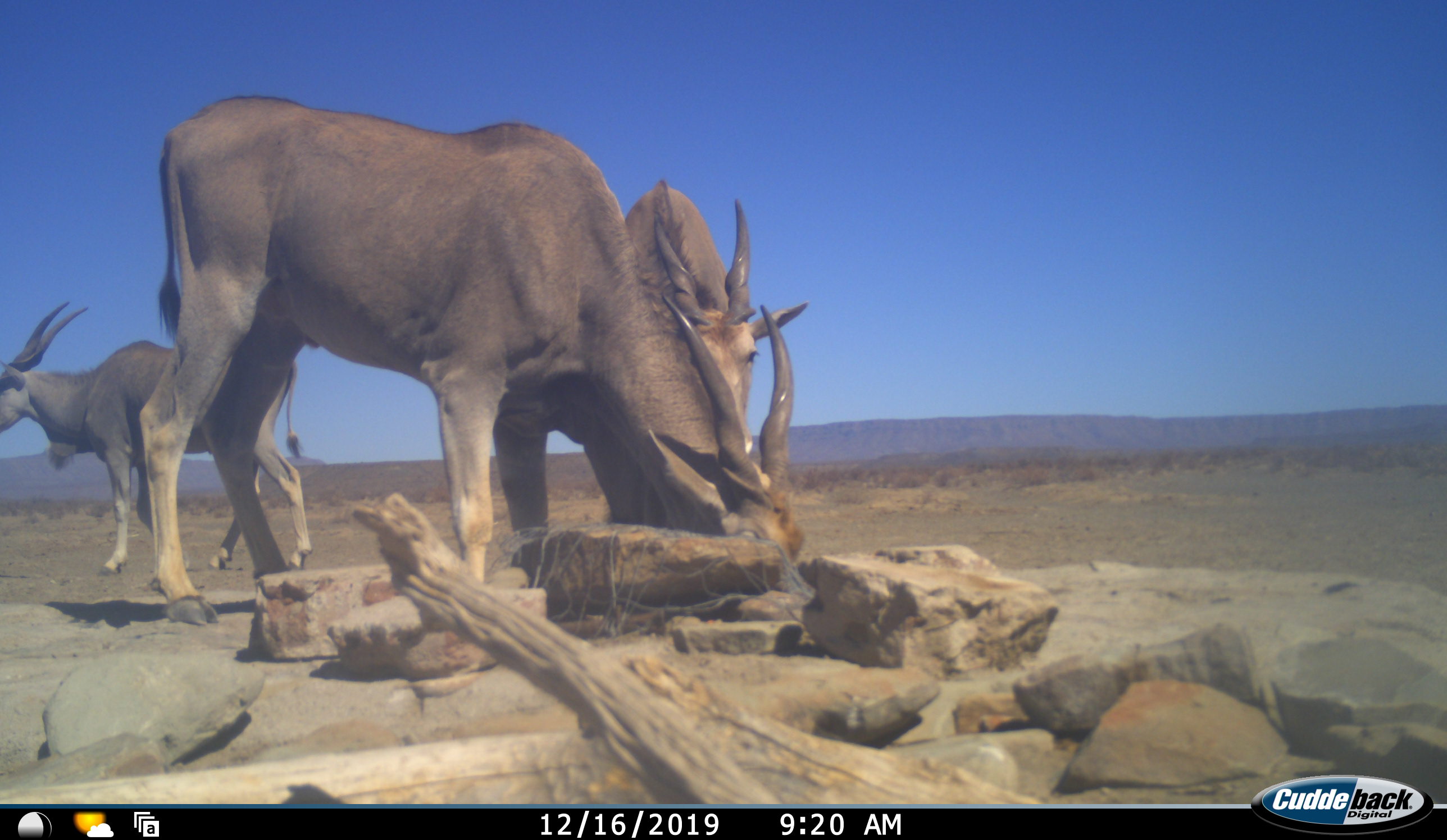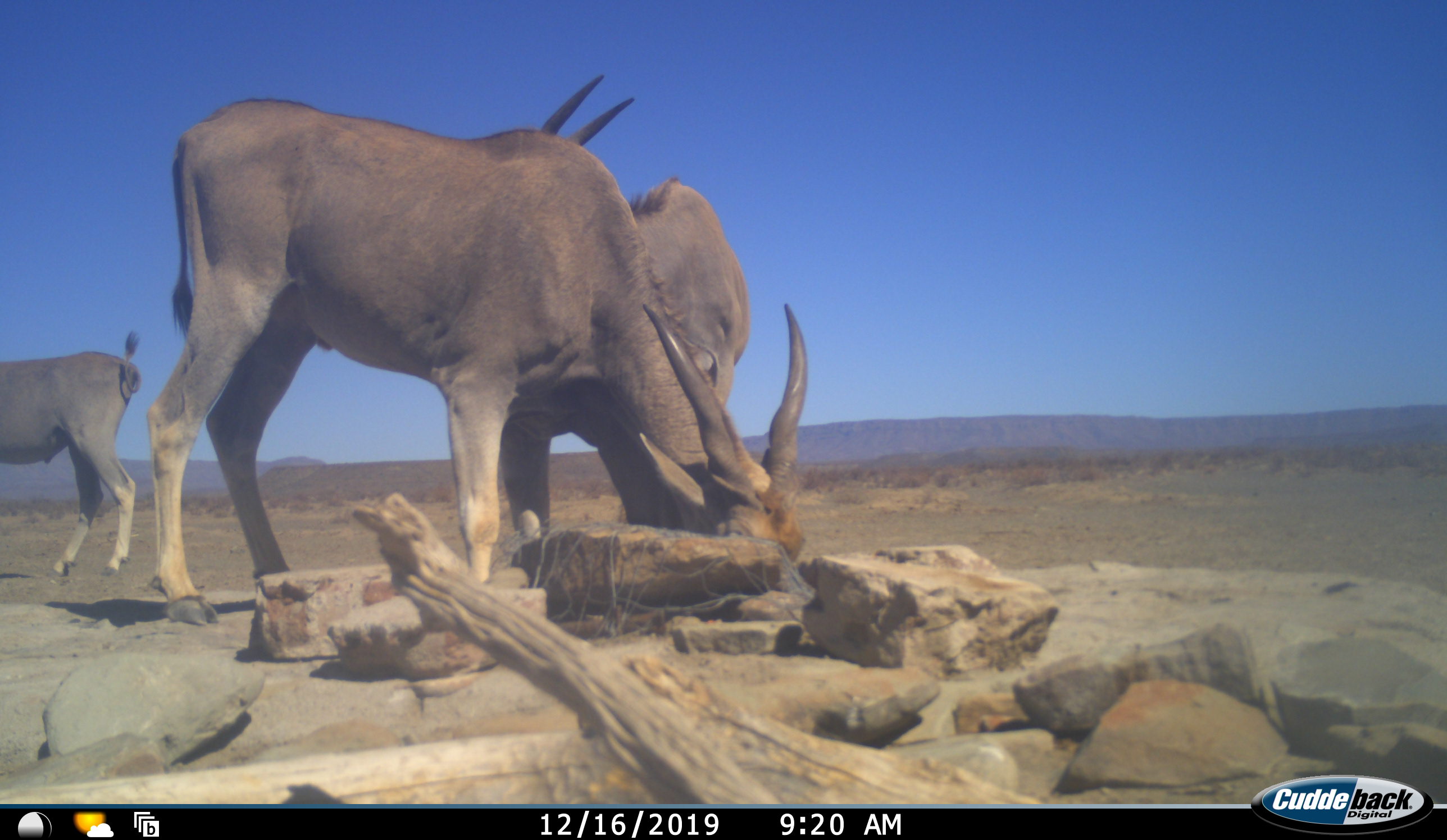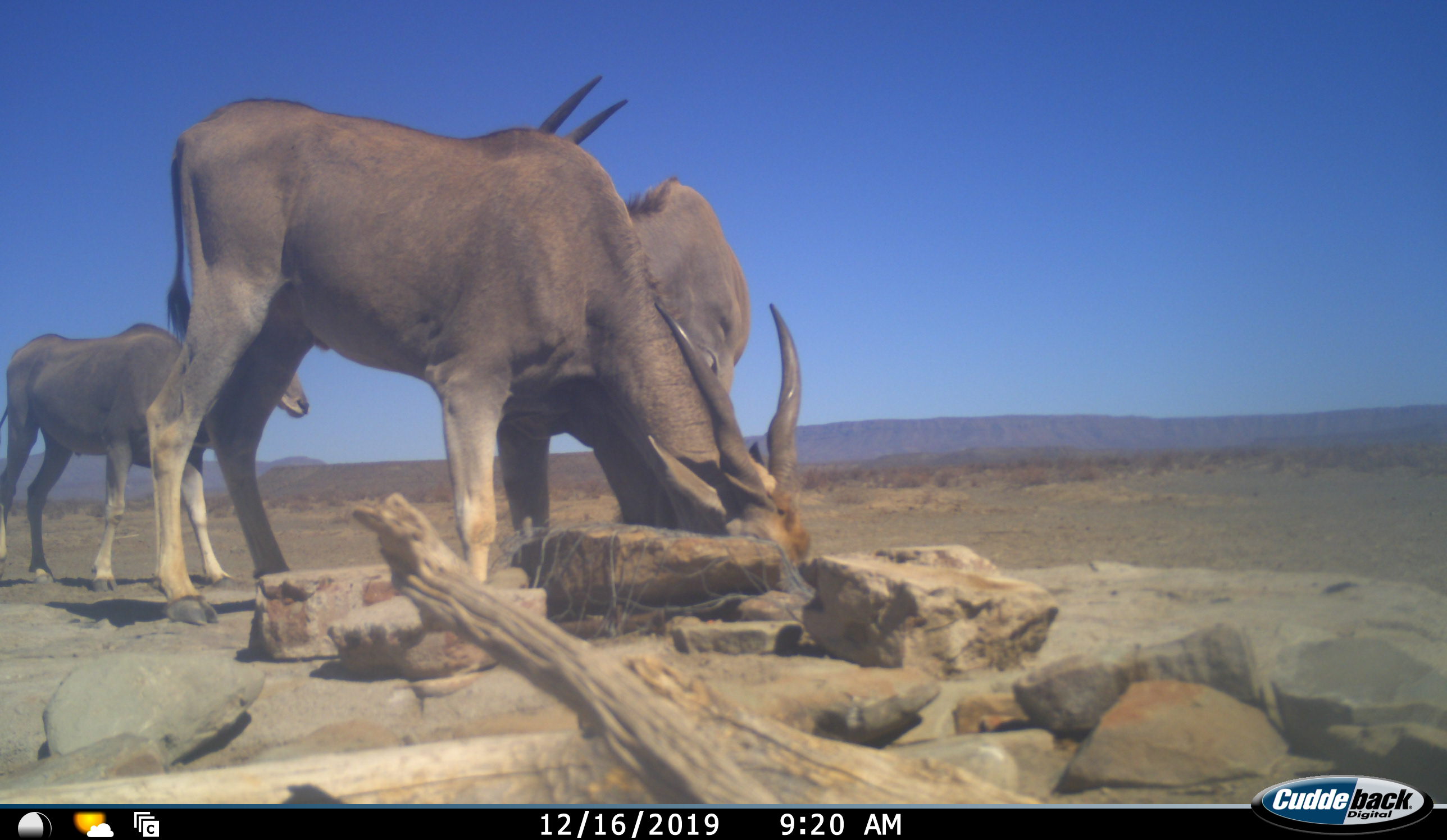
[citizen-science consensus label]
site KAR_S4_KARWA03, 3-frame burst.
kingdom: Animalia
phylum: Chordata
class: Mammalia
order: Artiodactyla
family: Bovidae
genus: Tragelaphus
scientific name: Tragelaphus oryx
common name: eland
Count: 3.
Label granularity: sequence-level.